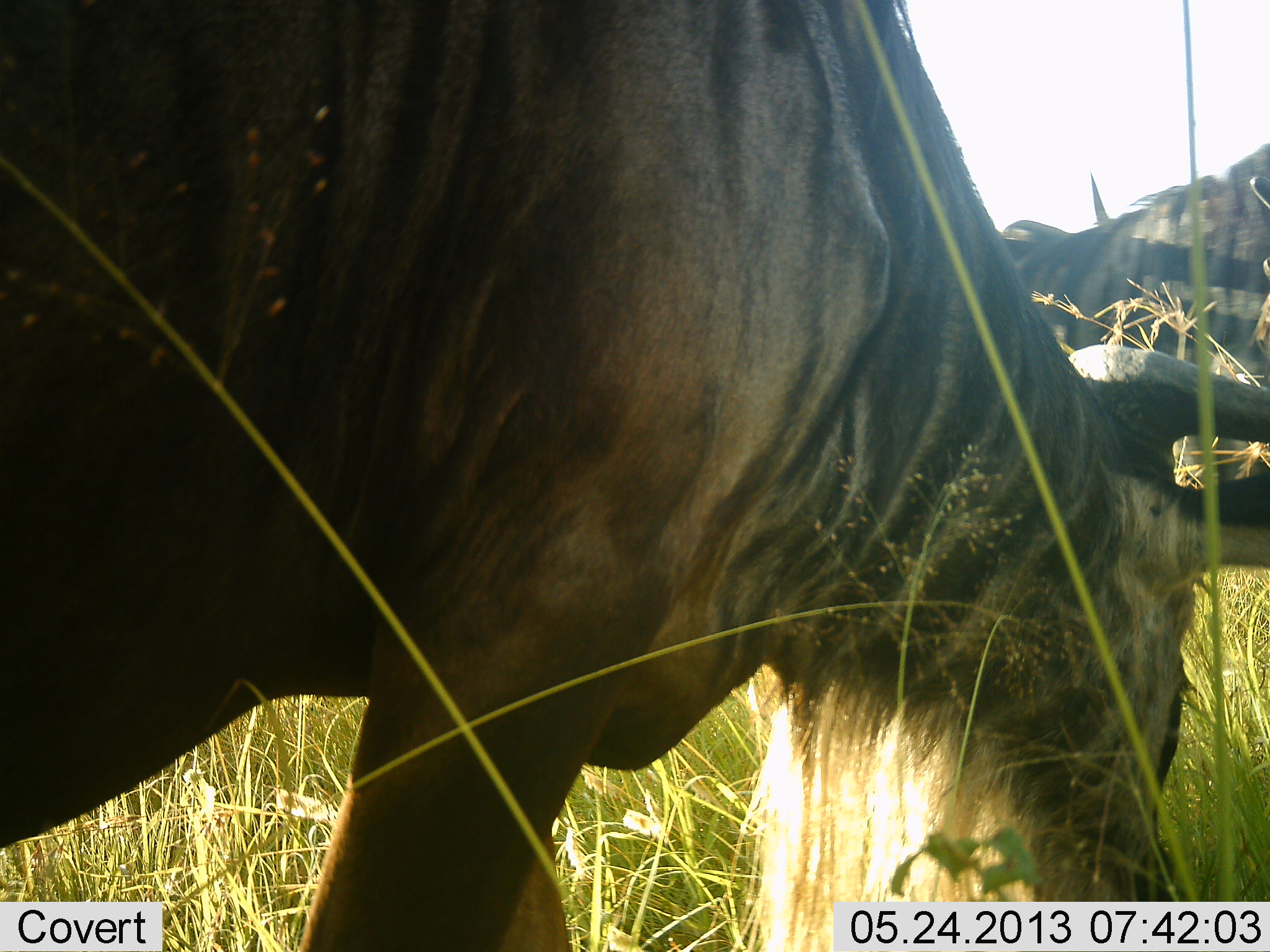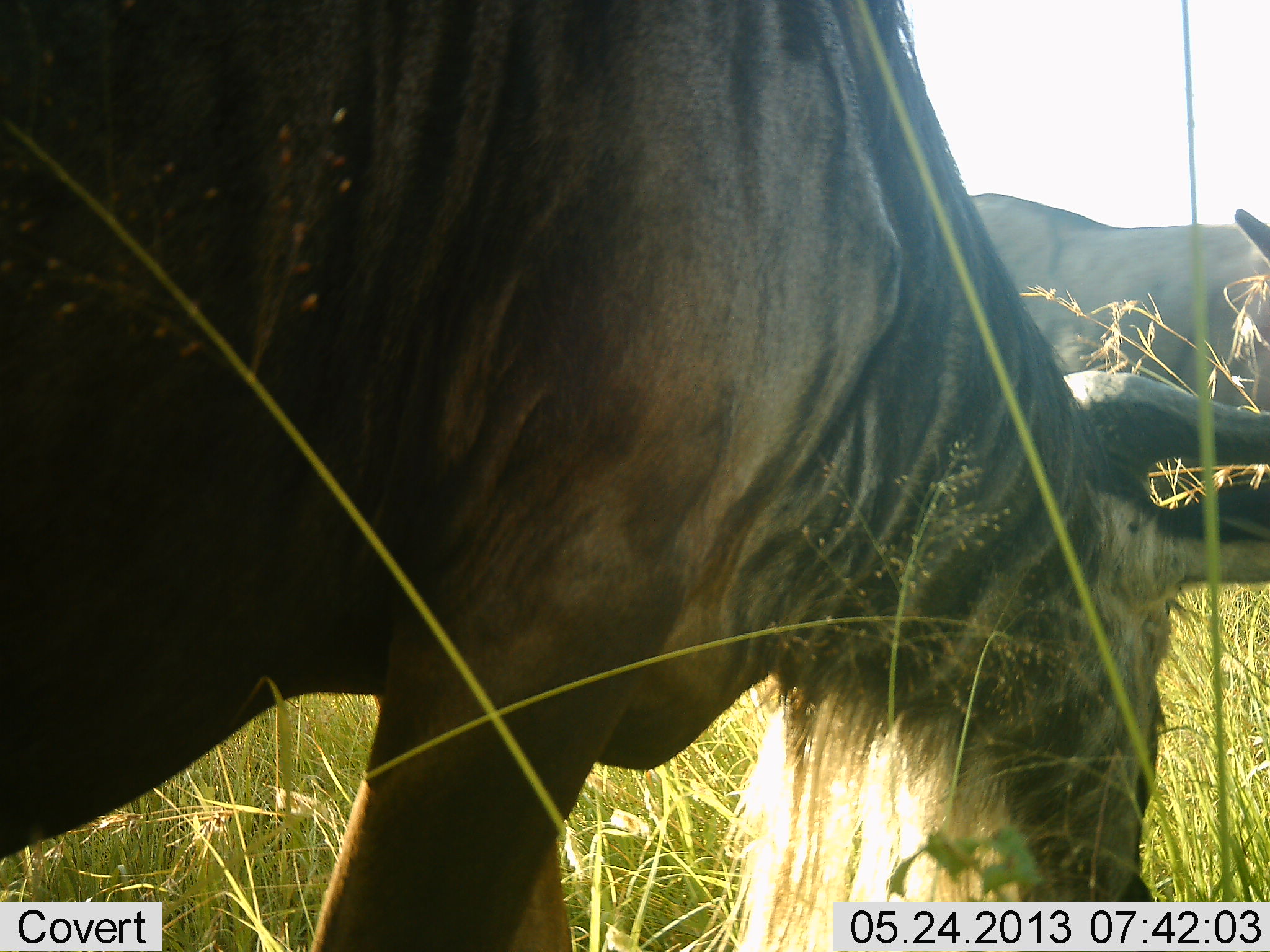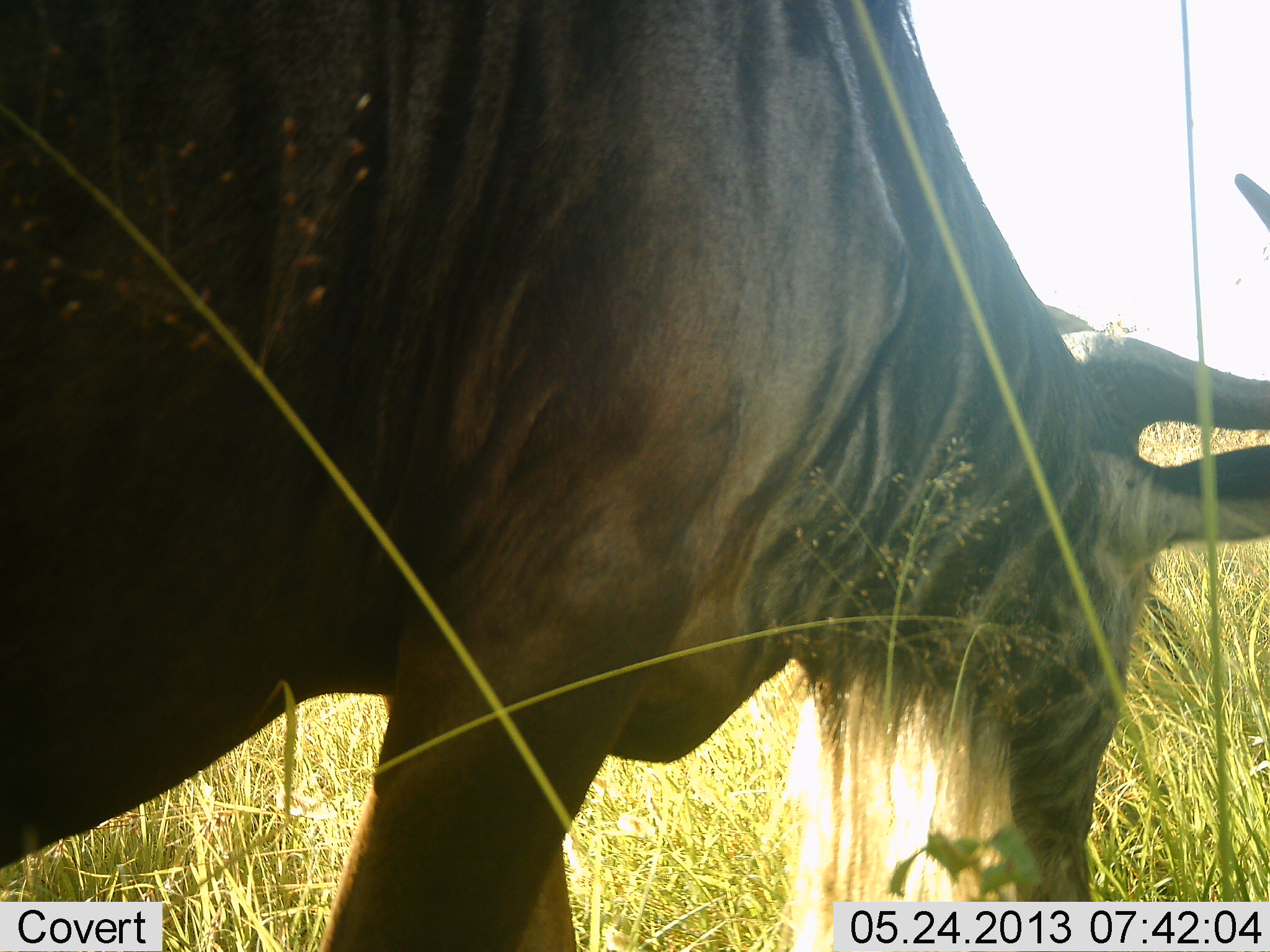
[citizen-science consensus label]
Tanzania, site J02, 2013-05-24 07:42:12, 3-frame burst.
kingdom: Animalia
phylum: Chordata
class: Mammalia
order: Artiodactyla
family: Bovidae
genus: Connochaetes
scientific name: Connochaetes taurinus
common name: blue wildebeest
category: wildebeest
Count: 2.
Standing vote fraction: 80%.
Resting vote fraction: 0%.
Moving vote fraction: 50%.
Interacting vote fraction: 0%.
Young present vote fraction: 0%.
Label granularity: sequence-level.